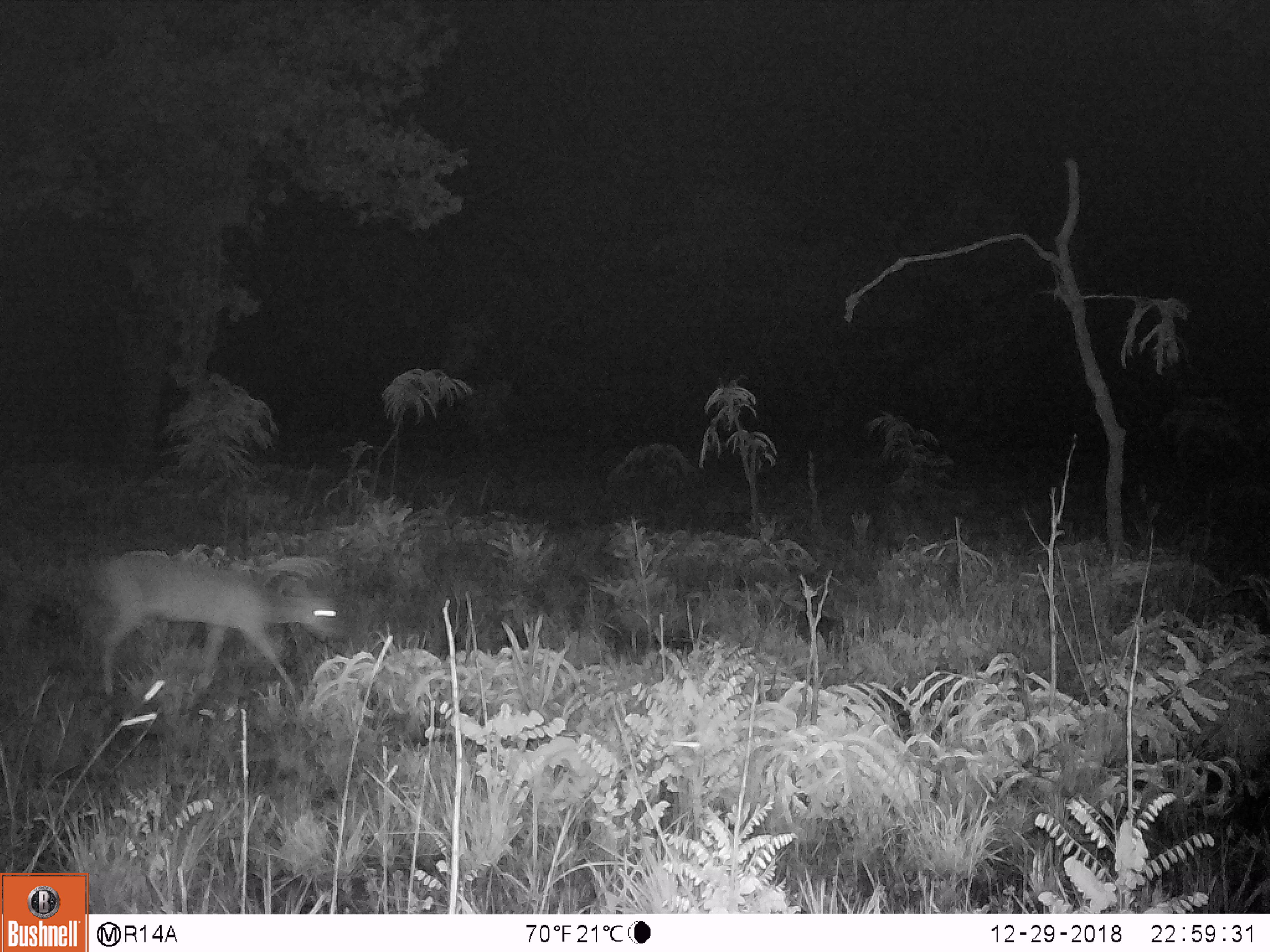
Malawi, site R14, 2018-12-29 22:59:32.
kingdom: Animalia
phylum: Chordata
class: Mammalia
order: Artiodactyla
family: Bovidae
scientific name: Antilopinae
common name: small antelope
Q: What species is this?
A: Small antelope (Antilopinae).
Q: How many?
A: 1.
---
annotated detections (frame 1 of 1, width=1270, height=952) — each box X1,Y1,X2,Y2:
small antelope: 96,549,352,721